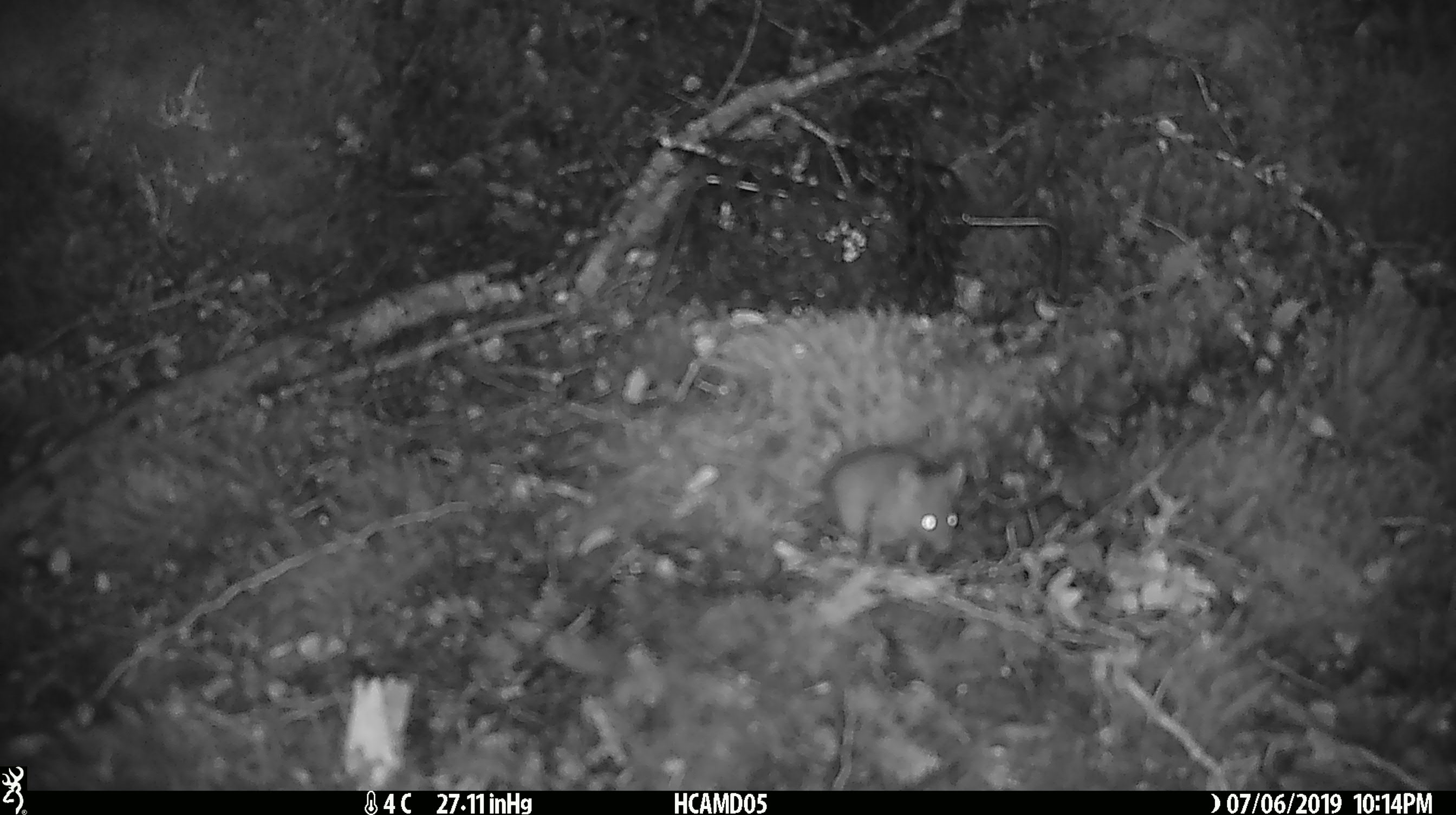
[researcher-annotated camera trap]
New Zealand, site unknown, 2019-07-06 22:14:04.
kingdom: Animalia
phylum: Chordata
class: Mammalia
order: Rodentia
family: Muridae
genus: Mus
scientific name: Mus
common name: mouse